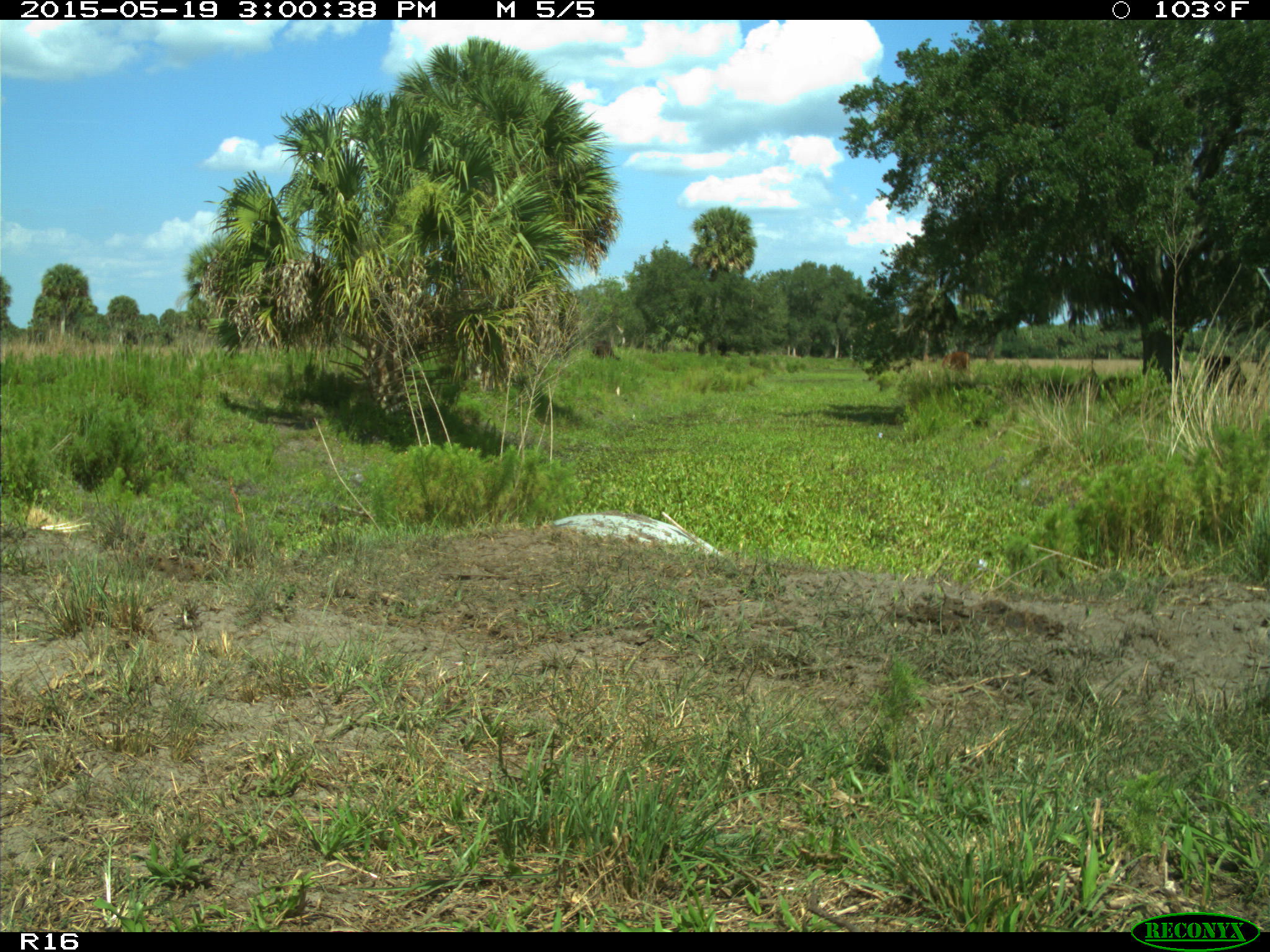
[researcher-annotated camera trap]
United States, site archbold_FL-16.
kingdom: Animalia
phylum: Chordata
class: Mammalia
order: Artiodactyla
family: Bovidae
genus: Bos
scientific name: Bos taurus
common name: domestic cow